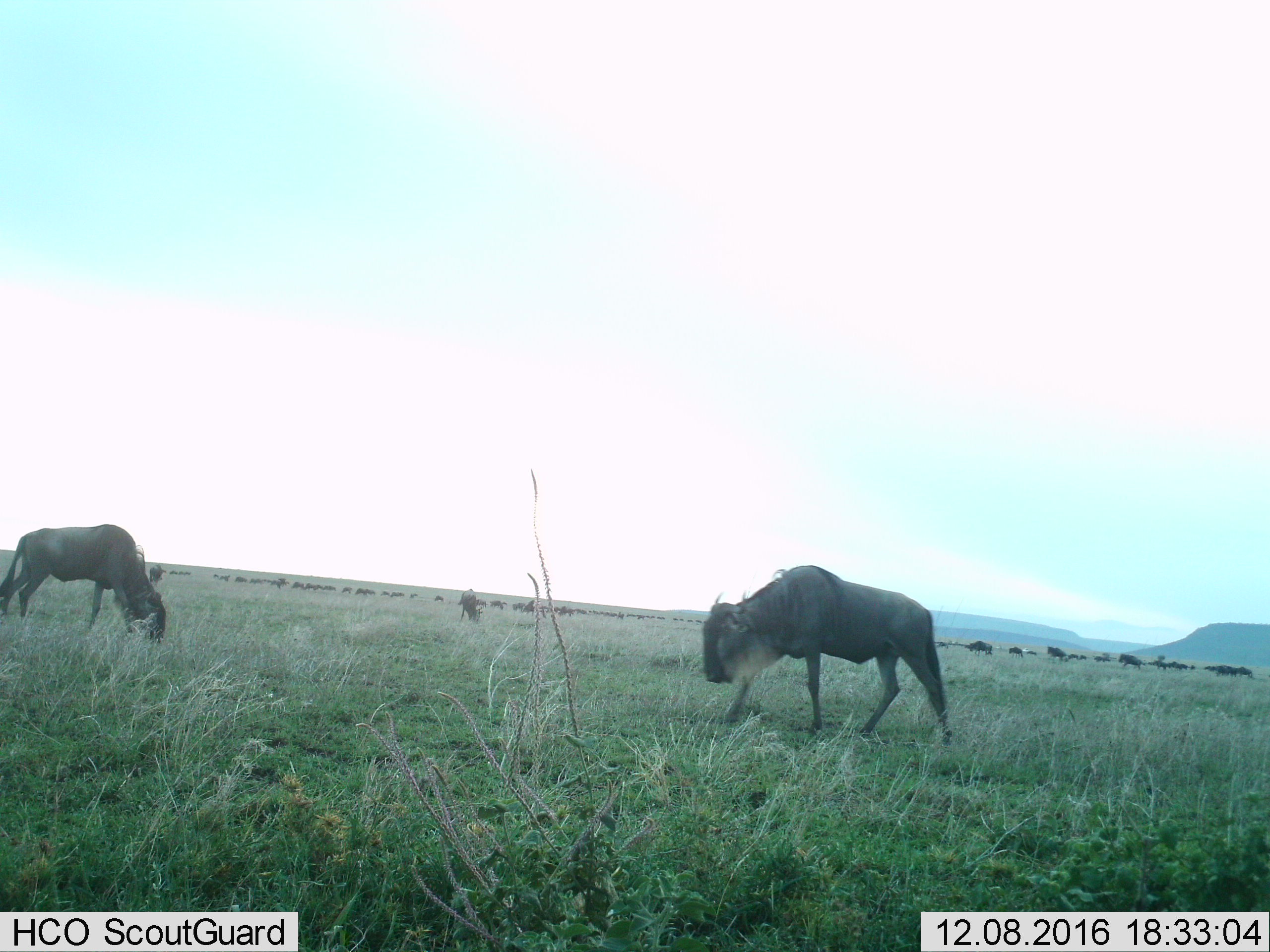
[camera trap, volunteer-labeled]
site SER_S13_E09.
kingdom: Animalia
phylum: Chordata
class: Mammalia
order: Artiodactyla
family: Bovidae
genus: Connochaetes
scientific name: Connochaetes taurinus taurinus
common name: blue wildebeest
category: wildebeestblue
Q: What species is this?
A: Wildebeestblue (blue wildebeest) (Connochaetes taurinus taurinus).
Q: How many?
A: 11-50.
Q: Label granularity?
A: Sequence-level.